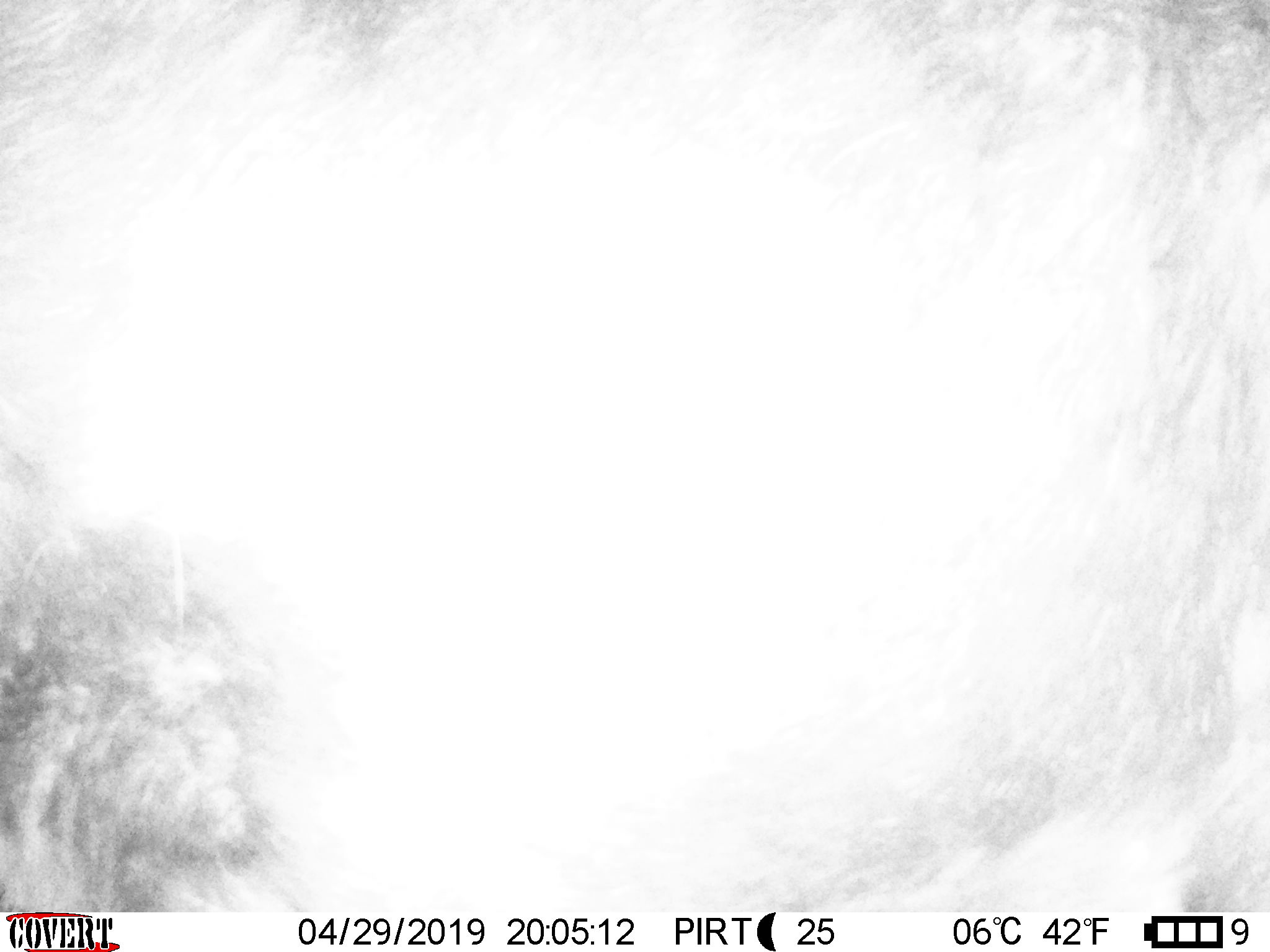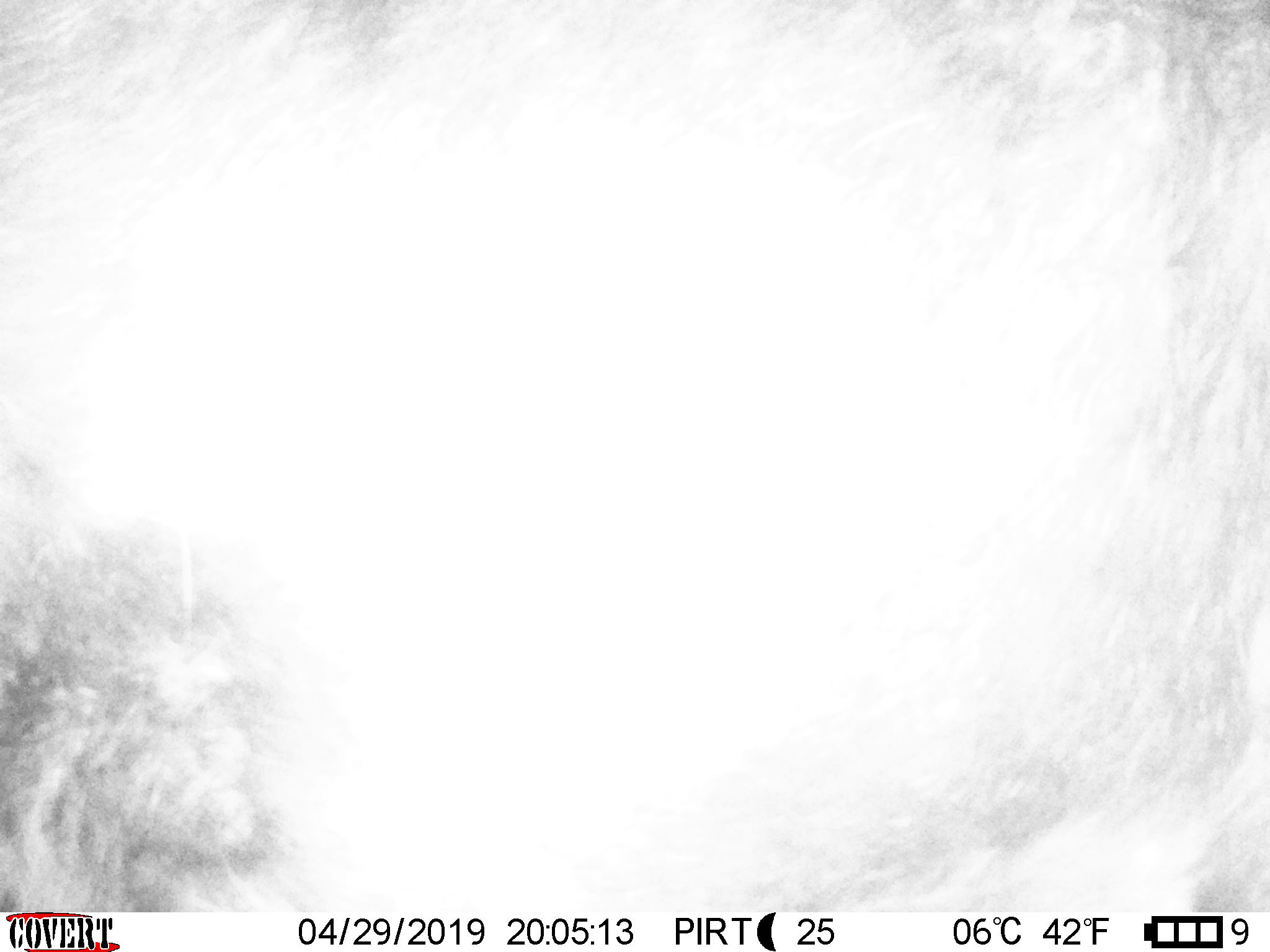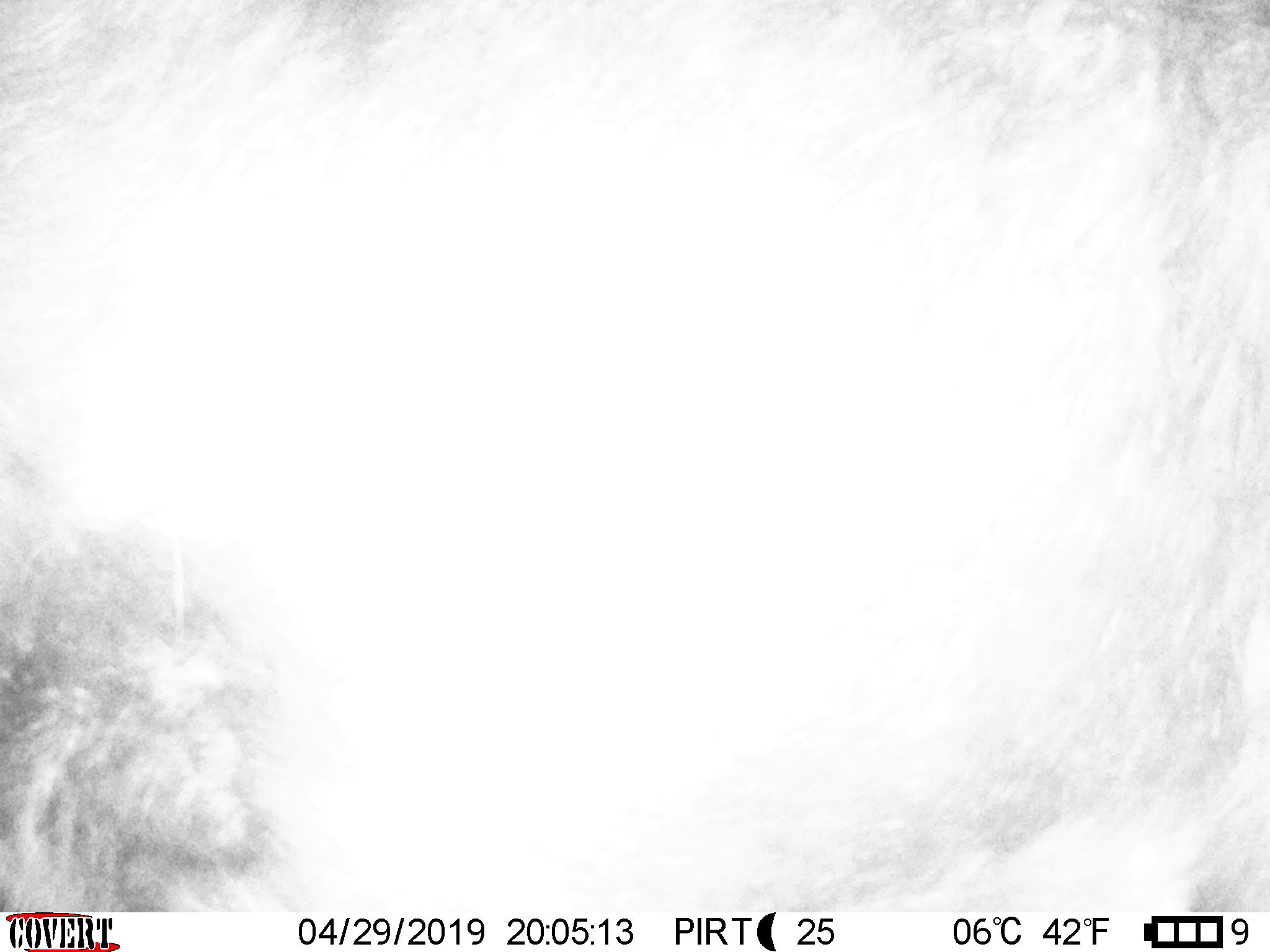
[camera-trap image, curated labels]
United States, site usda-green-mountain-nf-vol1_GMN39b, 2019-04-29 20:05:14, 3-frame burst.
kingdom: Animalia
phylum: Chordata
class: Mammalia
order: Artiodactyla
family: Cervidae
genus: Alces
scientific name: Alces alces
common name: moose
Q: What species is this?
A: Moose (Alces alces).